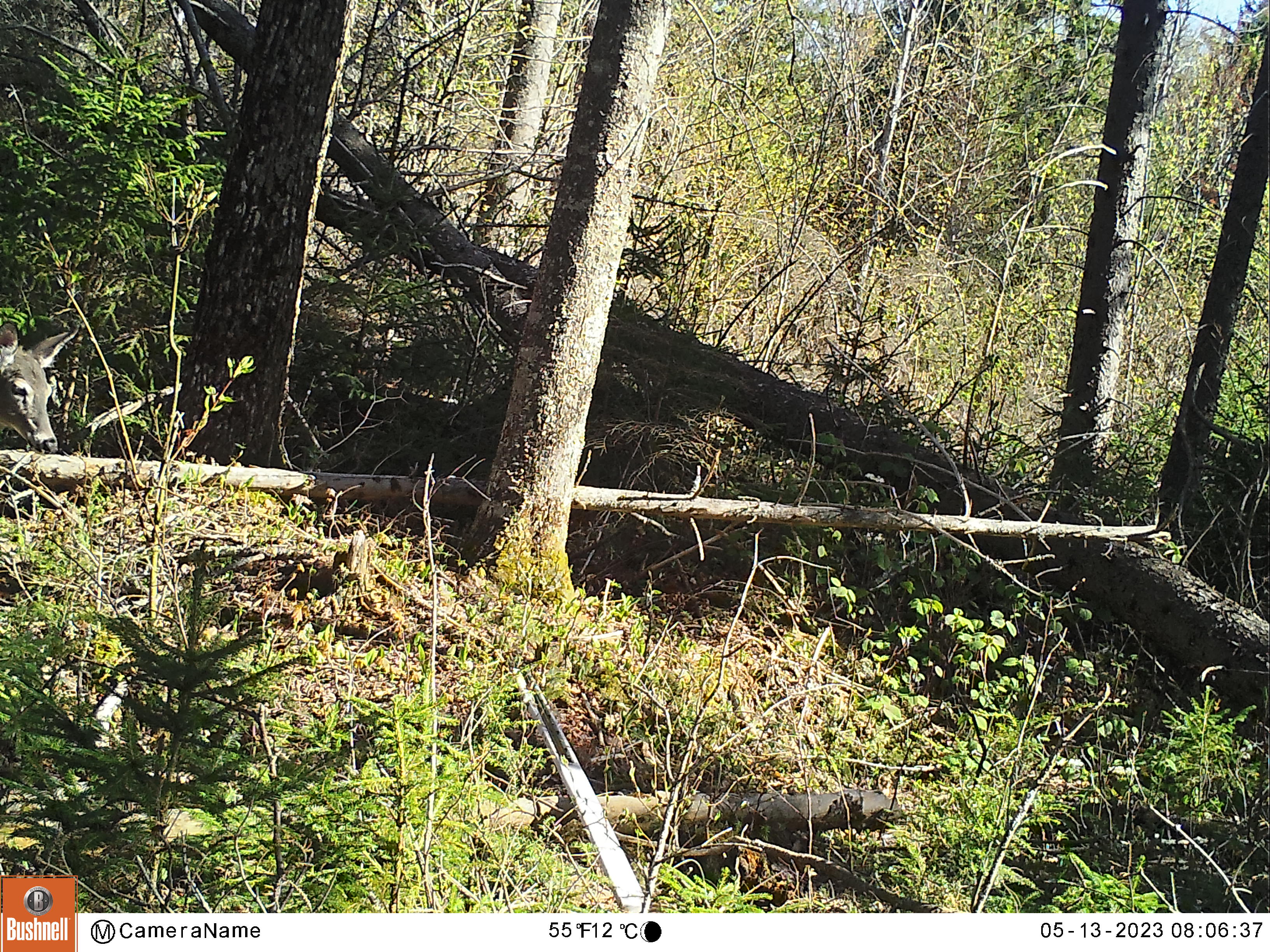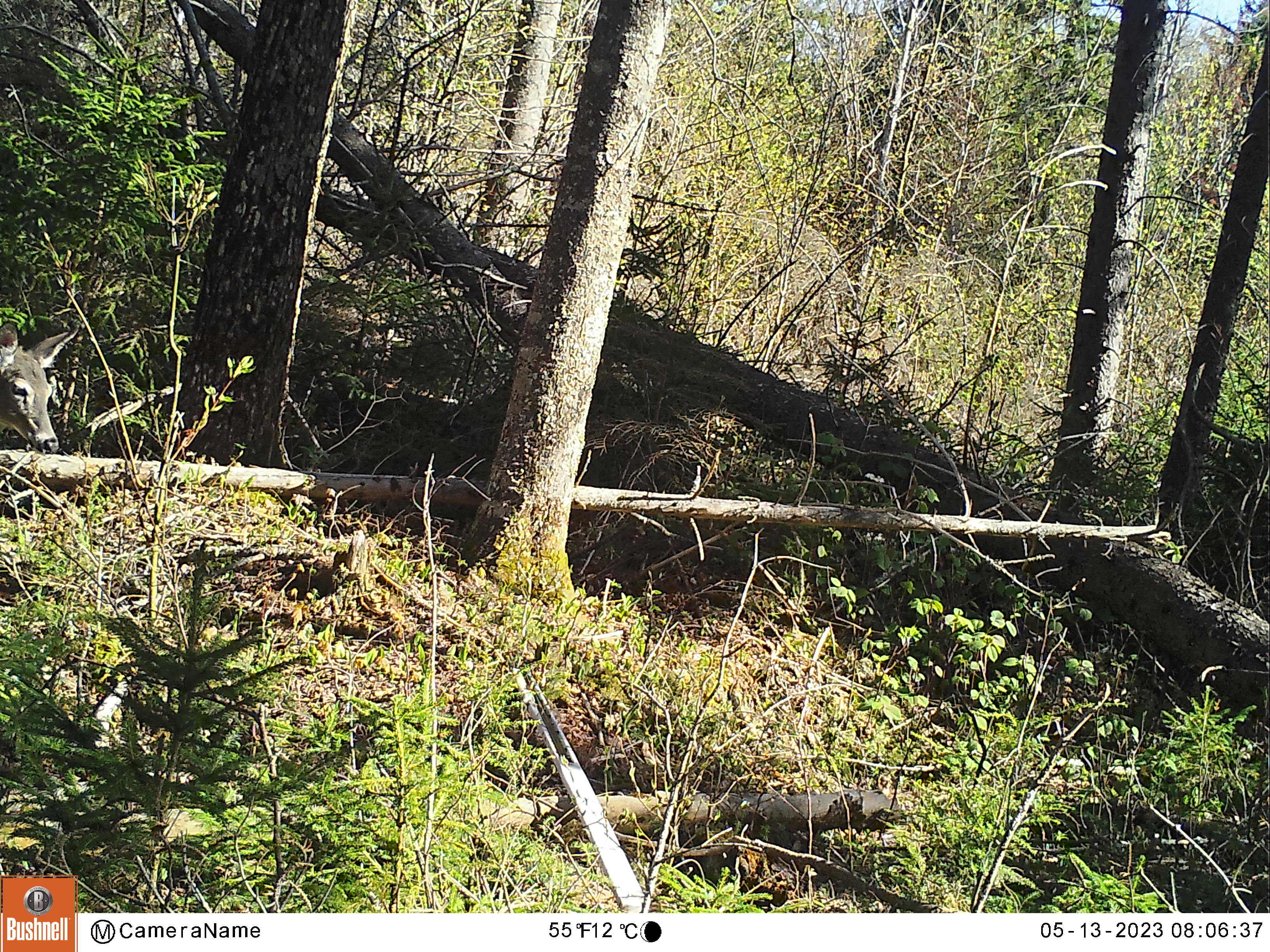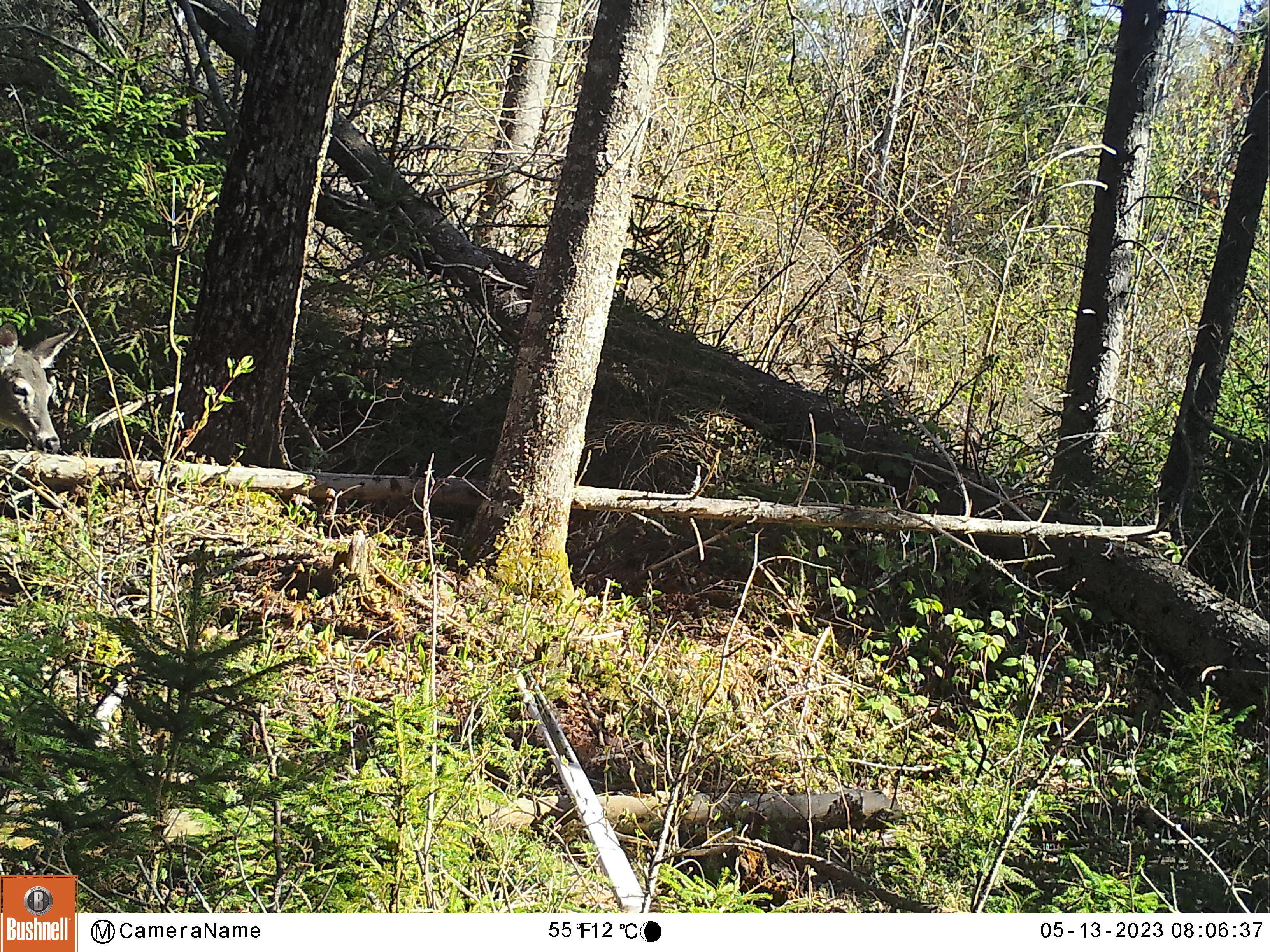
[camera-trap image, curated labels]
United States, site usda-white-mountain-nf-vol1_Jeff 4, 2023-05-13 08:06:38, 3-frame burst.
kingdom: Animalia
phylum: Chordata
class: Mammalia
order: Artiodactyla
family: Cervidae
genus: Odocoileus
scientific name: Odocoileus virginianus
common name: white-tailed deer